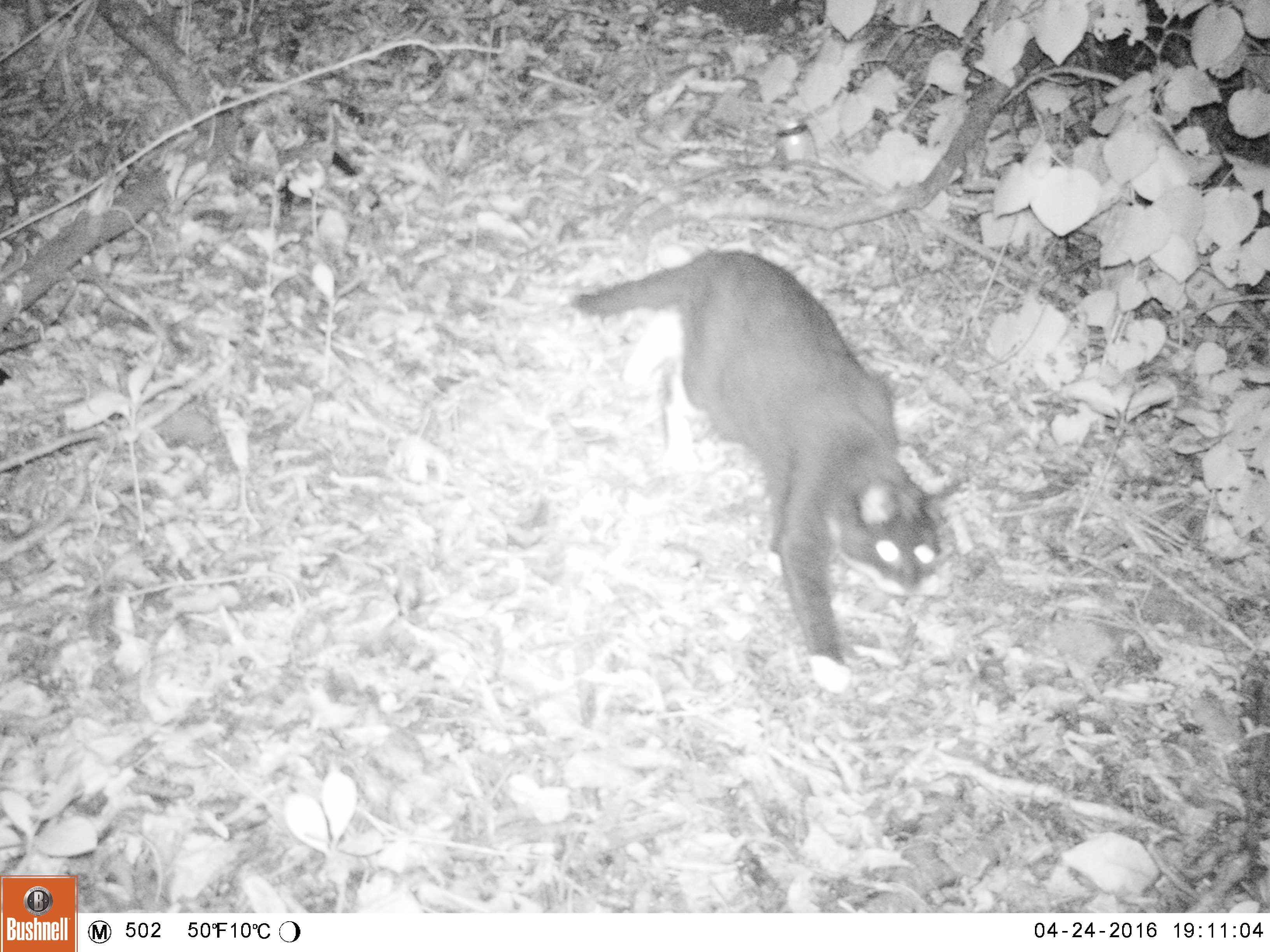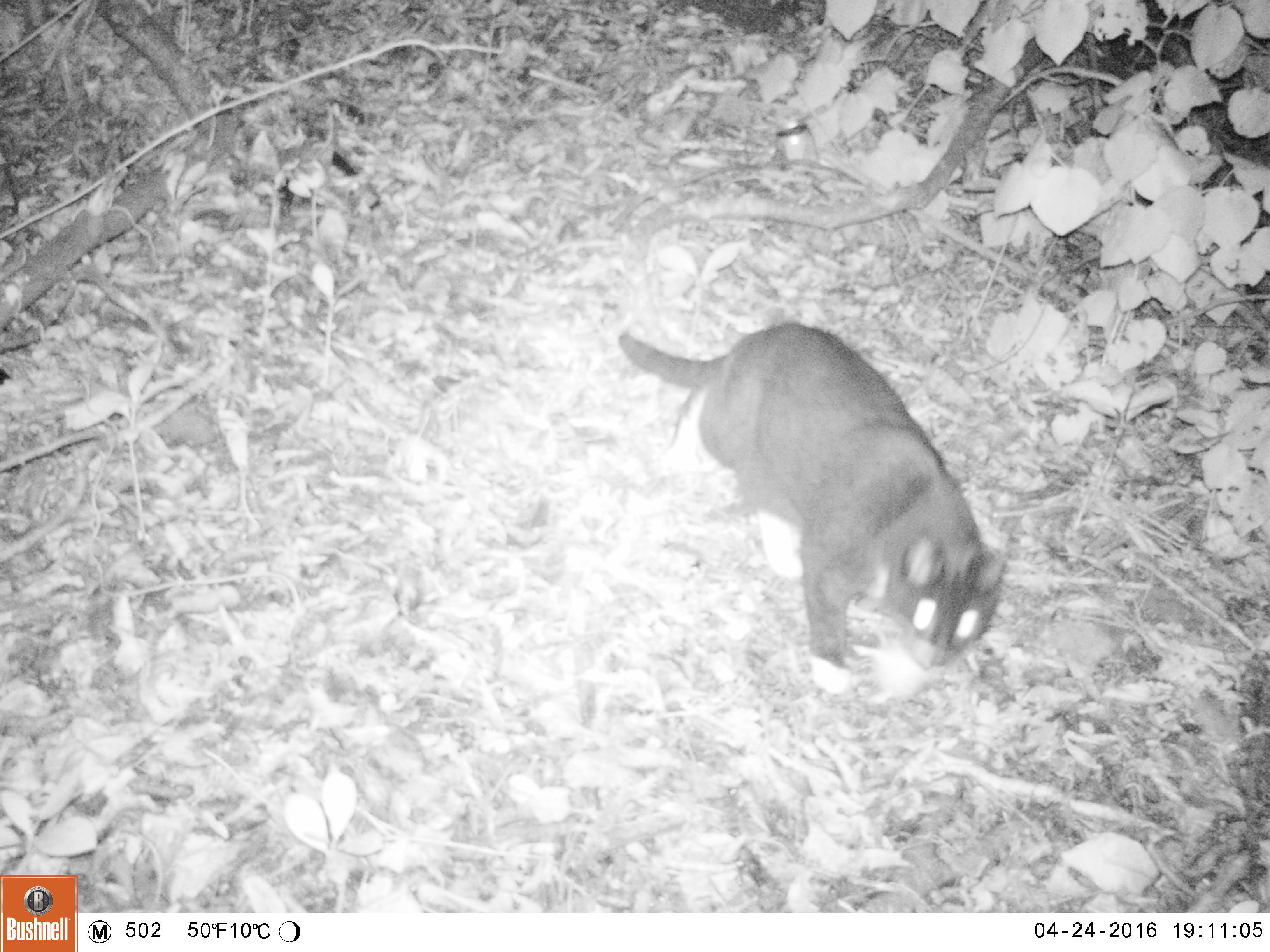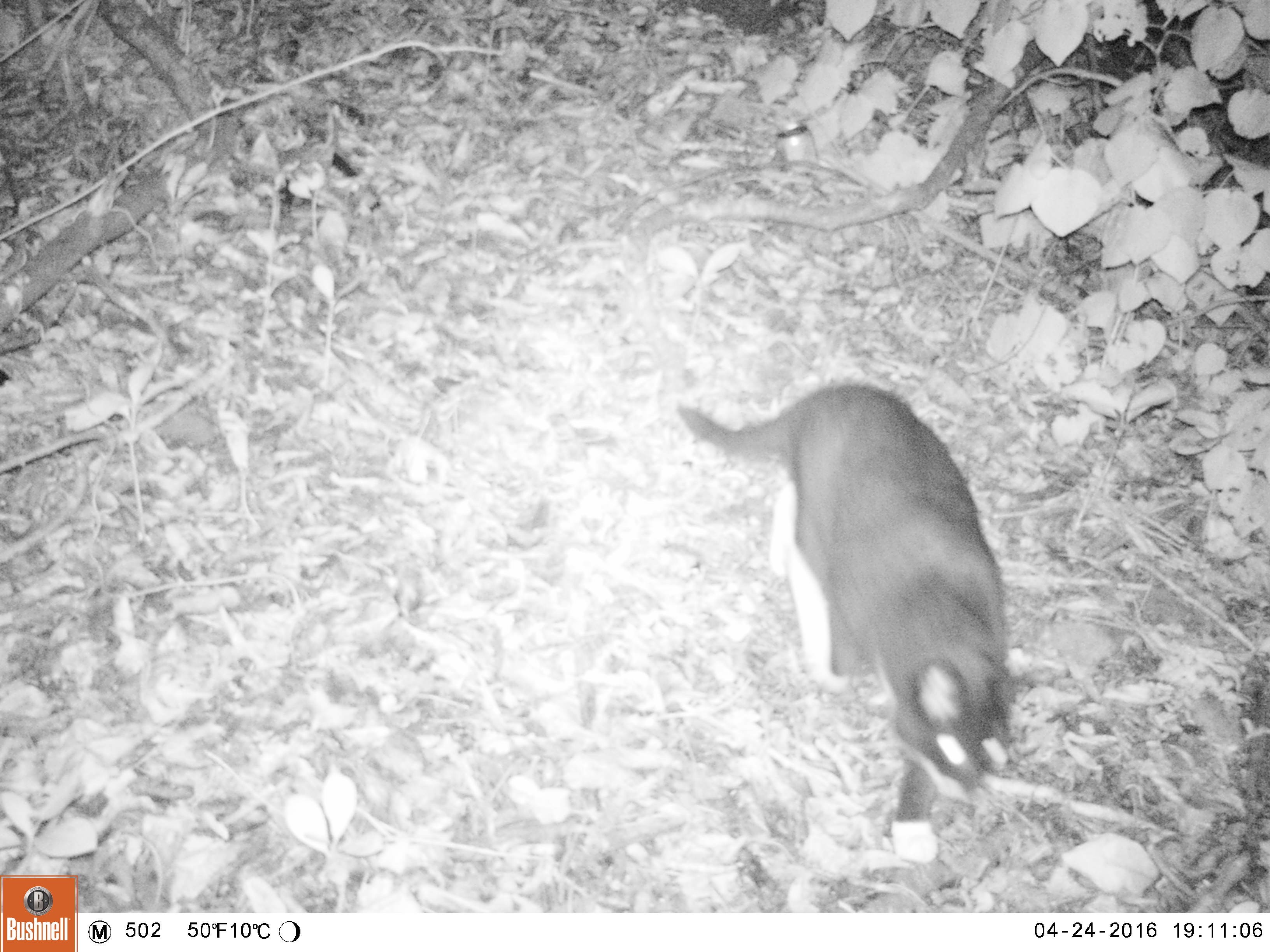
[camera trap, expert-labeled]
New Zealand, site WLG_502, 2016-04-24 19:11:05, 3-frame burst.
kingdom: Animalia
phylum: Chordata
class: Mammalia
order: Carnivora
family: Felidae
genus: Felis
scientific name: Felis catus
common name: domestic cat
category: cat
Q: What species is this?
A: Cat (domestic cat) (Felis catus).